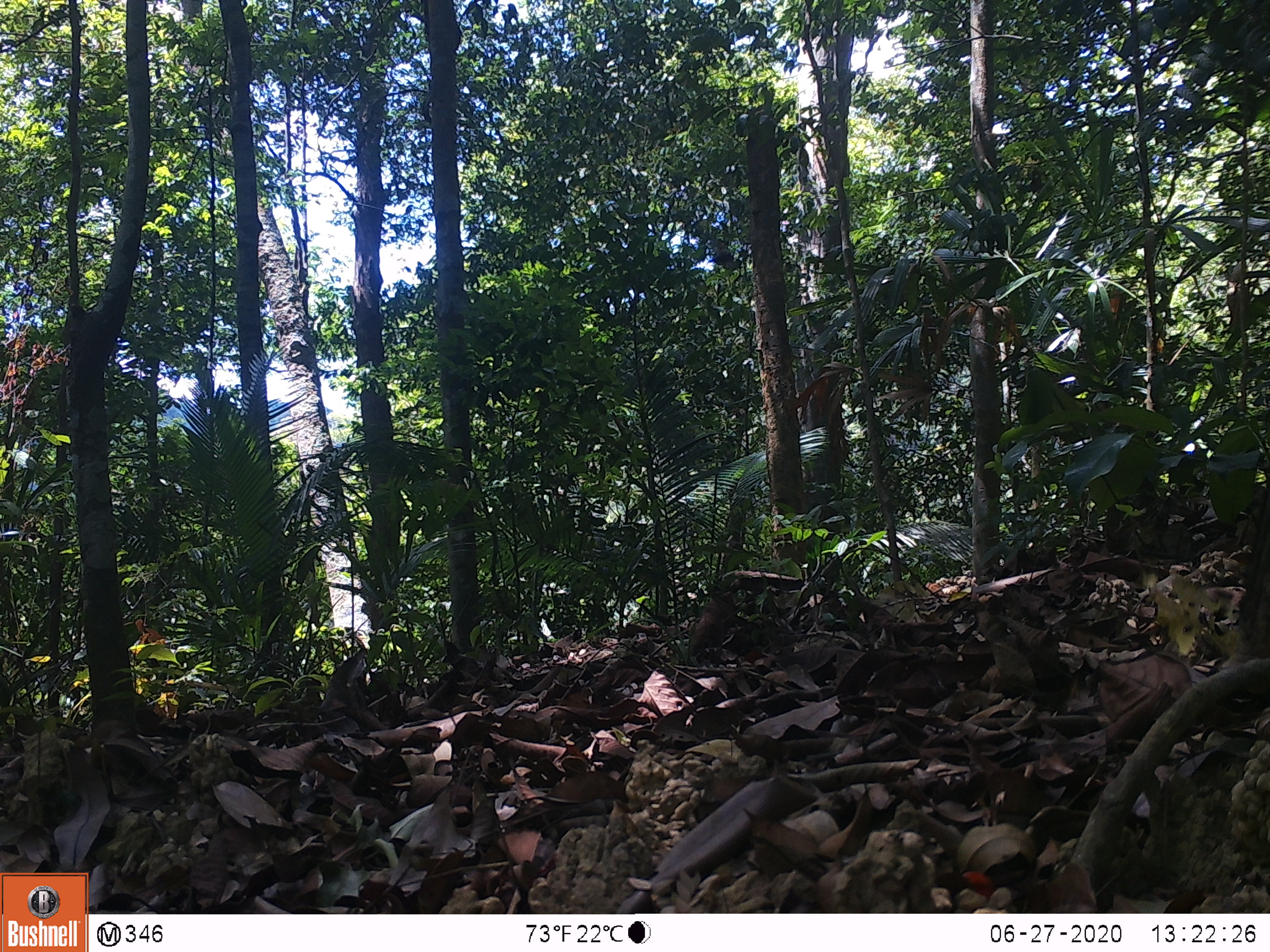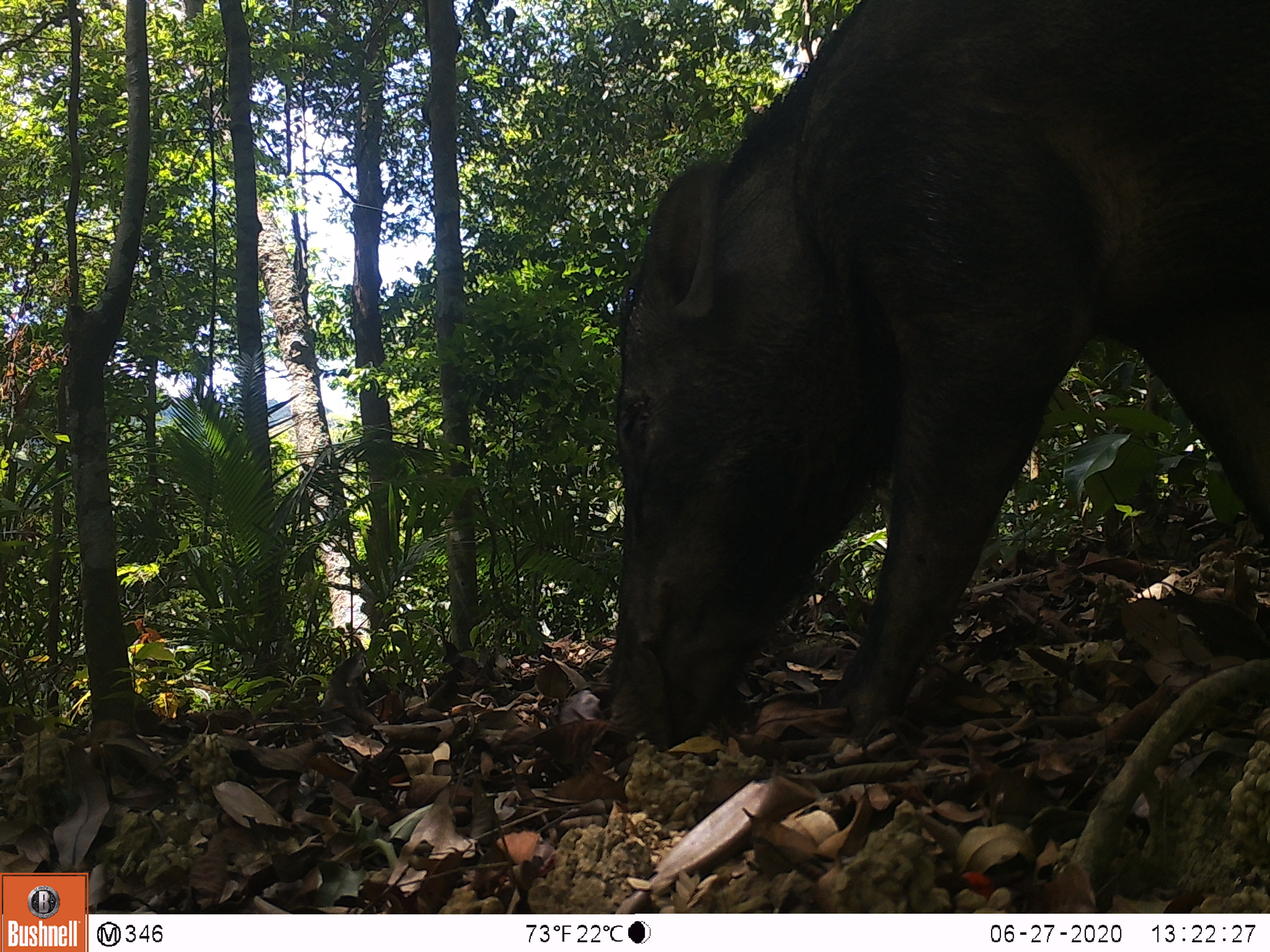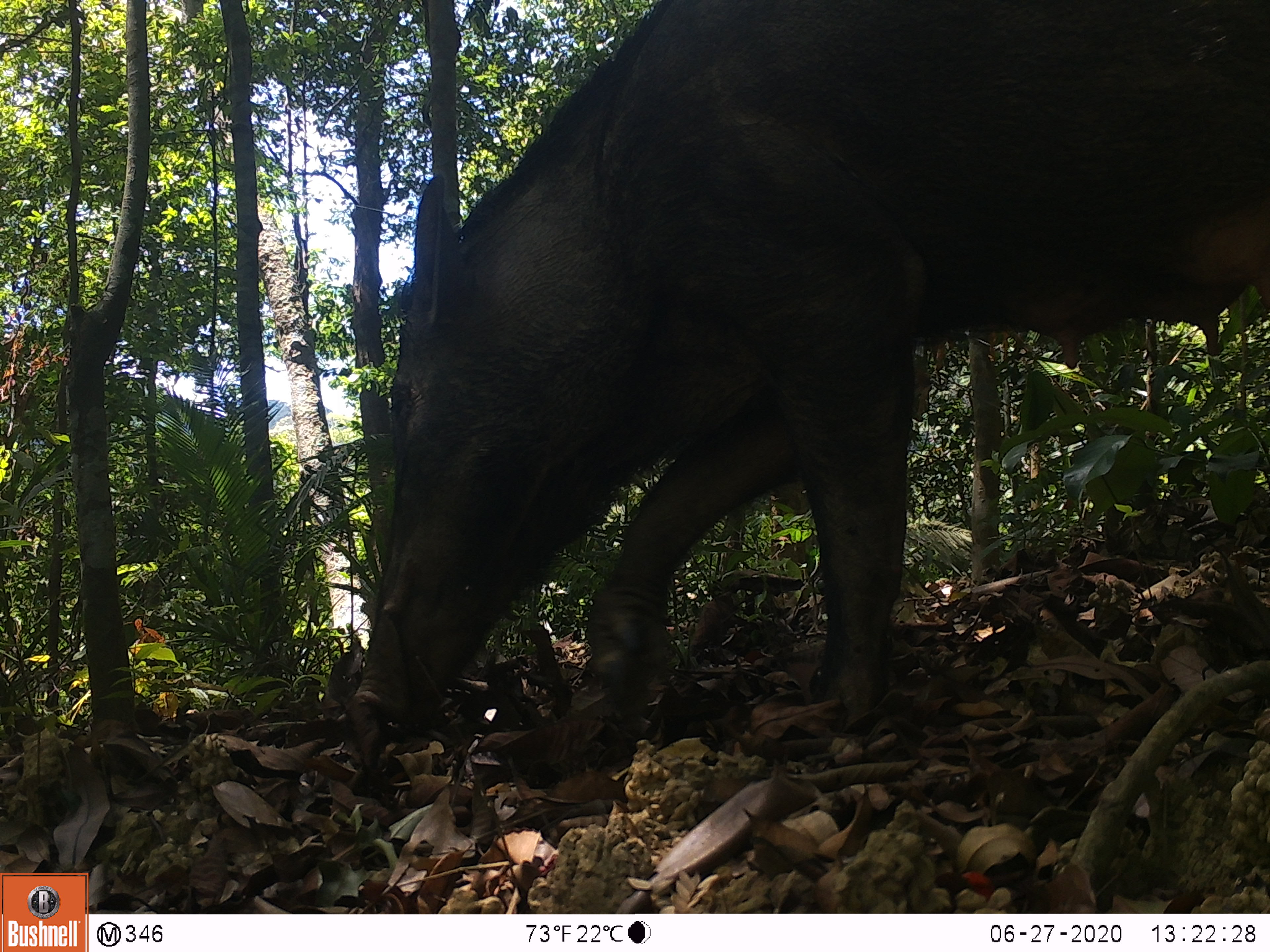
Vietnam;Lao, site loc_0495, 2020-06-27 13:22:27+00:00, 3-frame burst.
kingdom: Animalia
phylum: Chordata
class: Mammalia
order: Artiodactyla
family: Suidae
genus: Sus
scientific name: Sus scrofa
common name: eurasian wild pig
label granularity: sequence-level